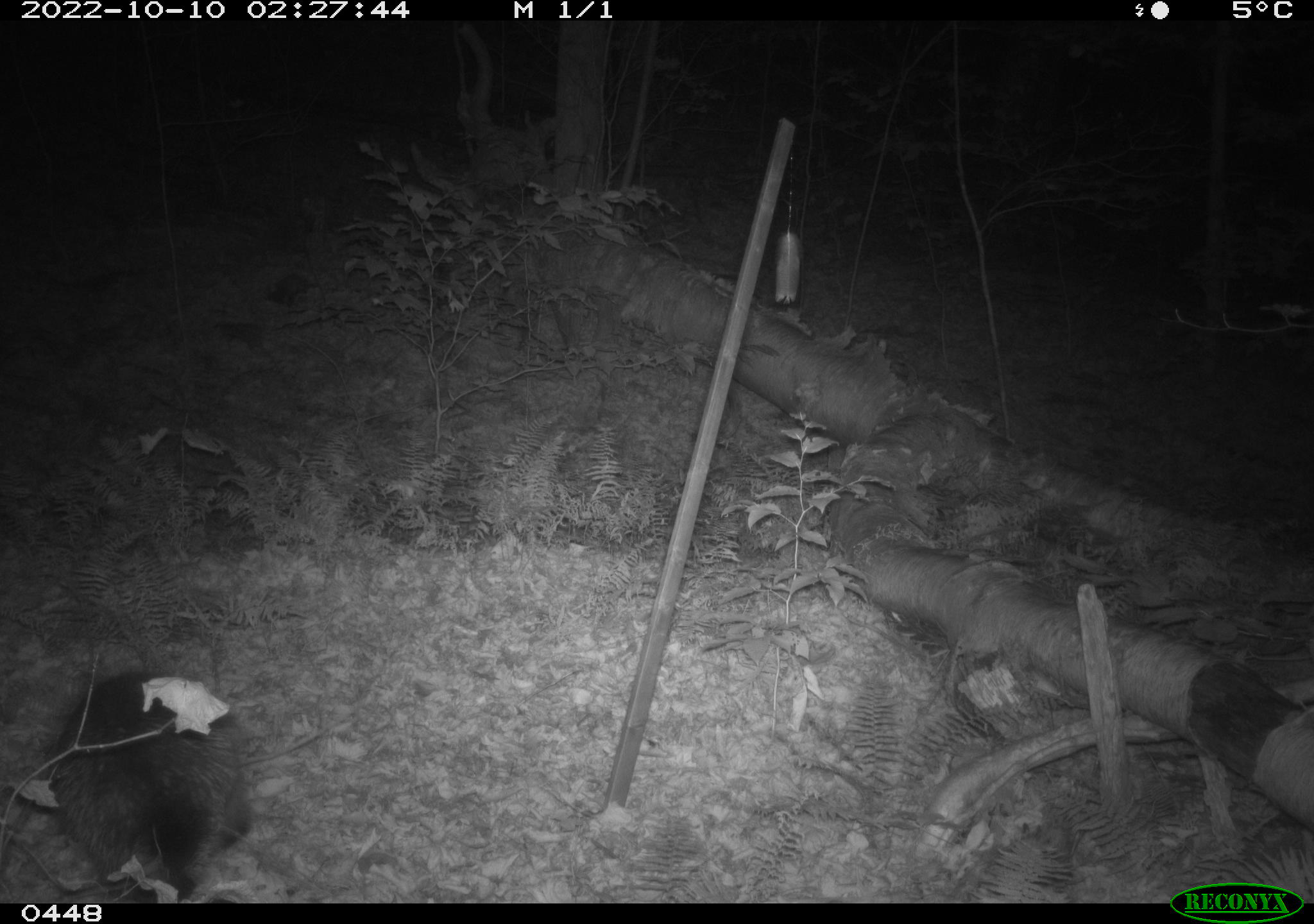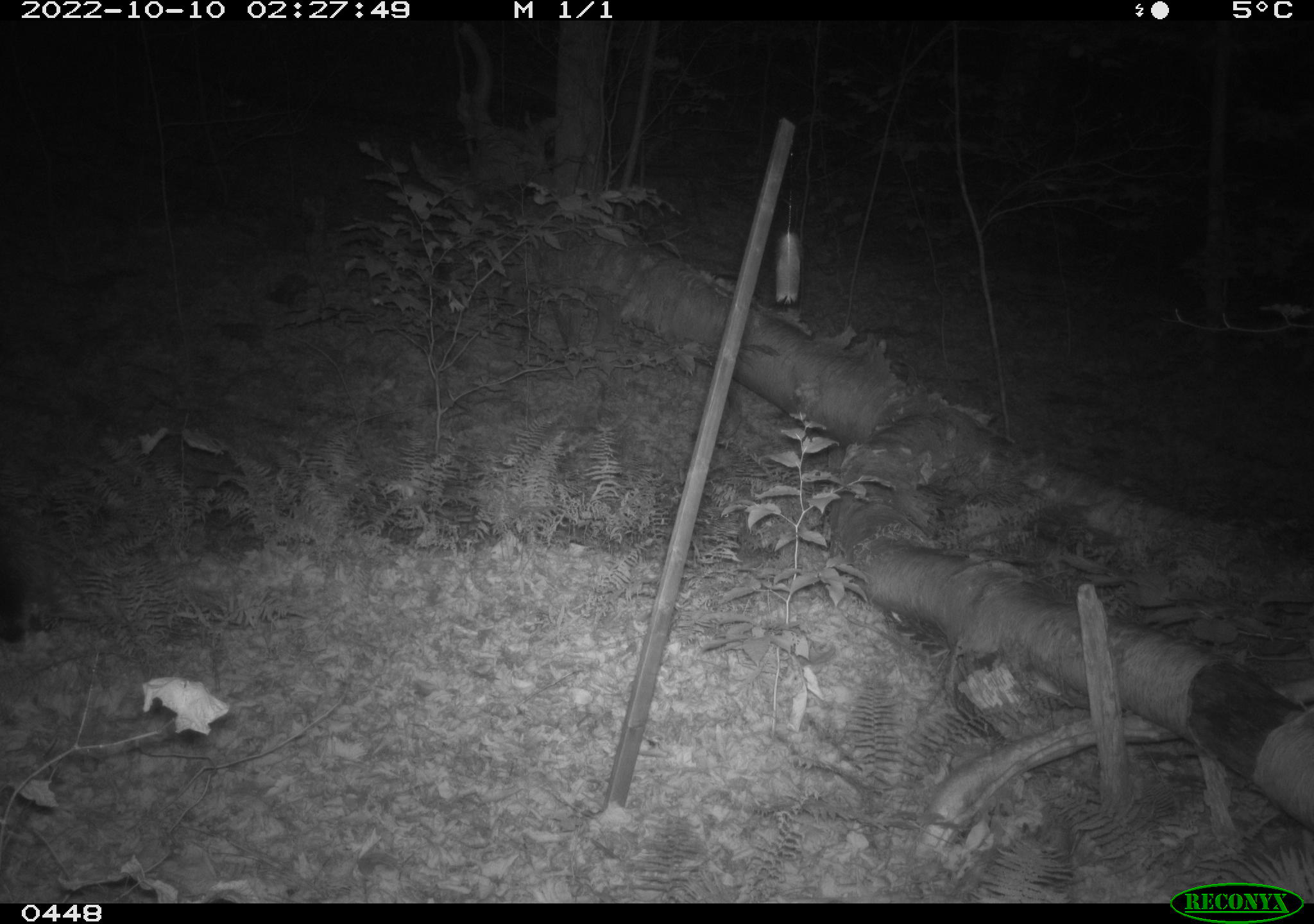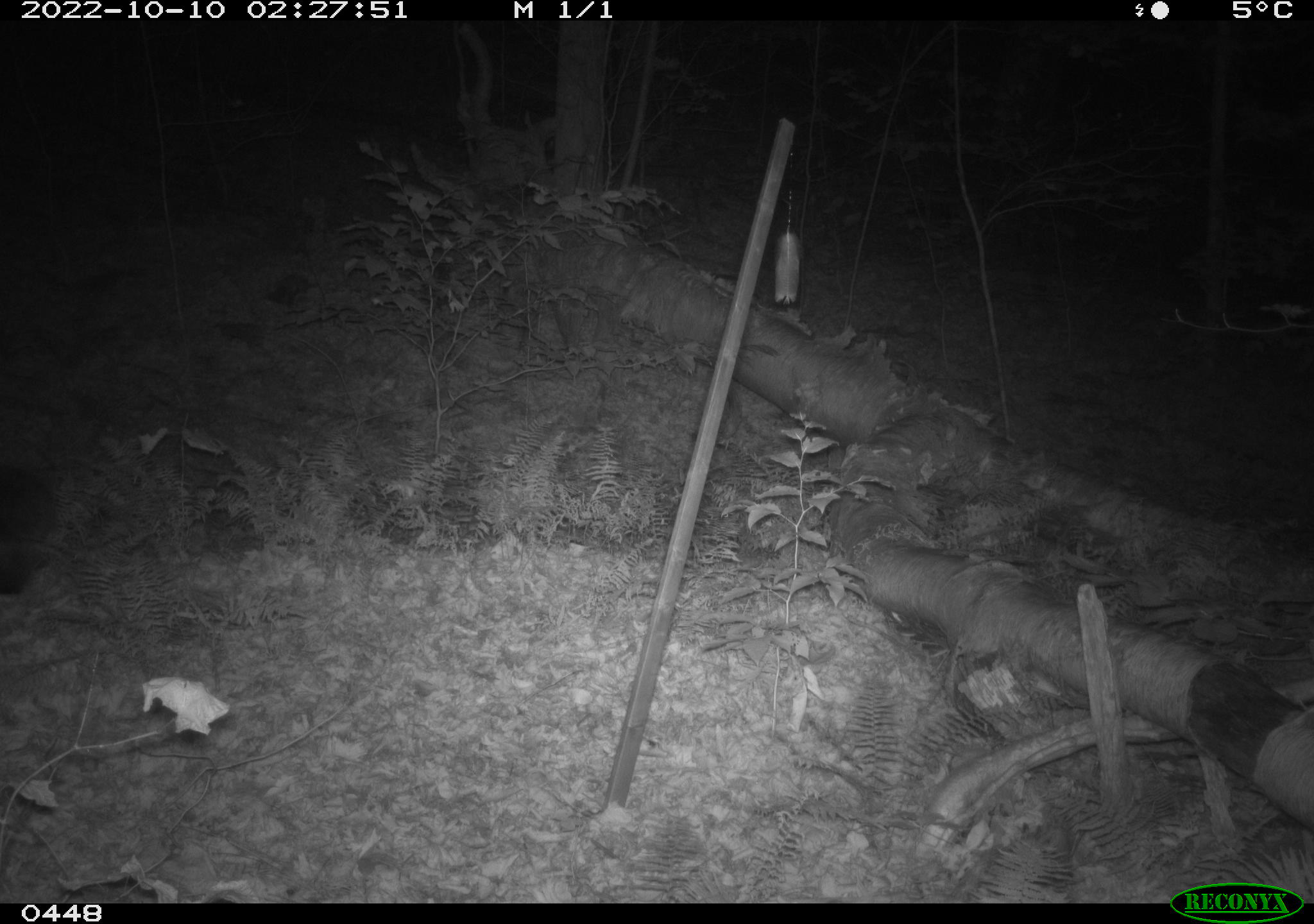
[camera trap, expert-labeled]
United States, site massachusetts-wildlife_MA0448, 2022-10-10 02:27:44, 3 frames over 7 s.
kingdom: Animalia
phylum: Chordata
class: Mammalia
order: Rodentia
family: Erethizontidae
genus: Erethizon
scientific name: Erethizon dorsatum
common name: porcupine